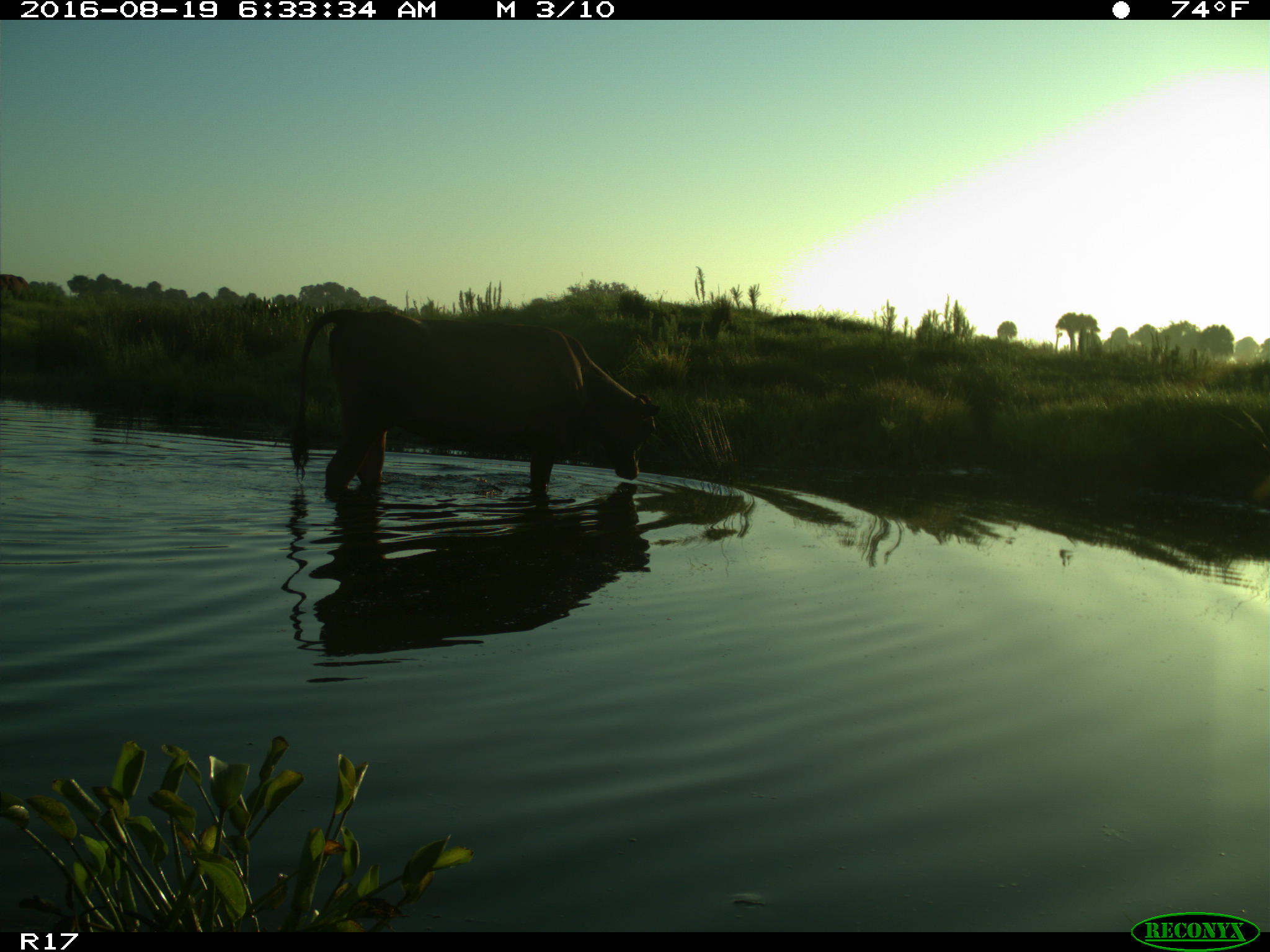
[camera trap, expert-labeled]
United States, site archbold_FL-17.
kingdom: Animalia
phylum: Chordata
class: Mammalia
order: Artiodactyla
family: Bovidae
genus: Bos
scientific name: Bos taurus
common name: domestic cow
Bos taurus (domestic cow).